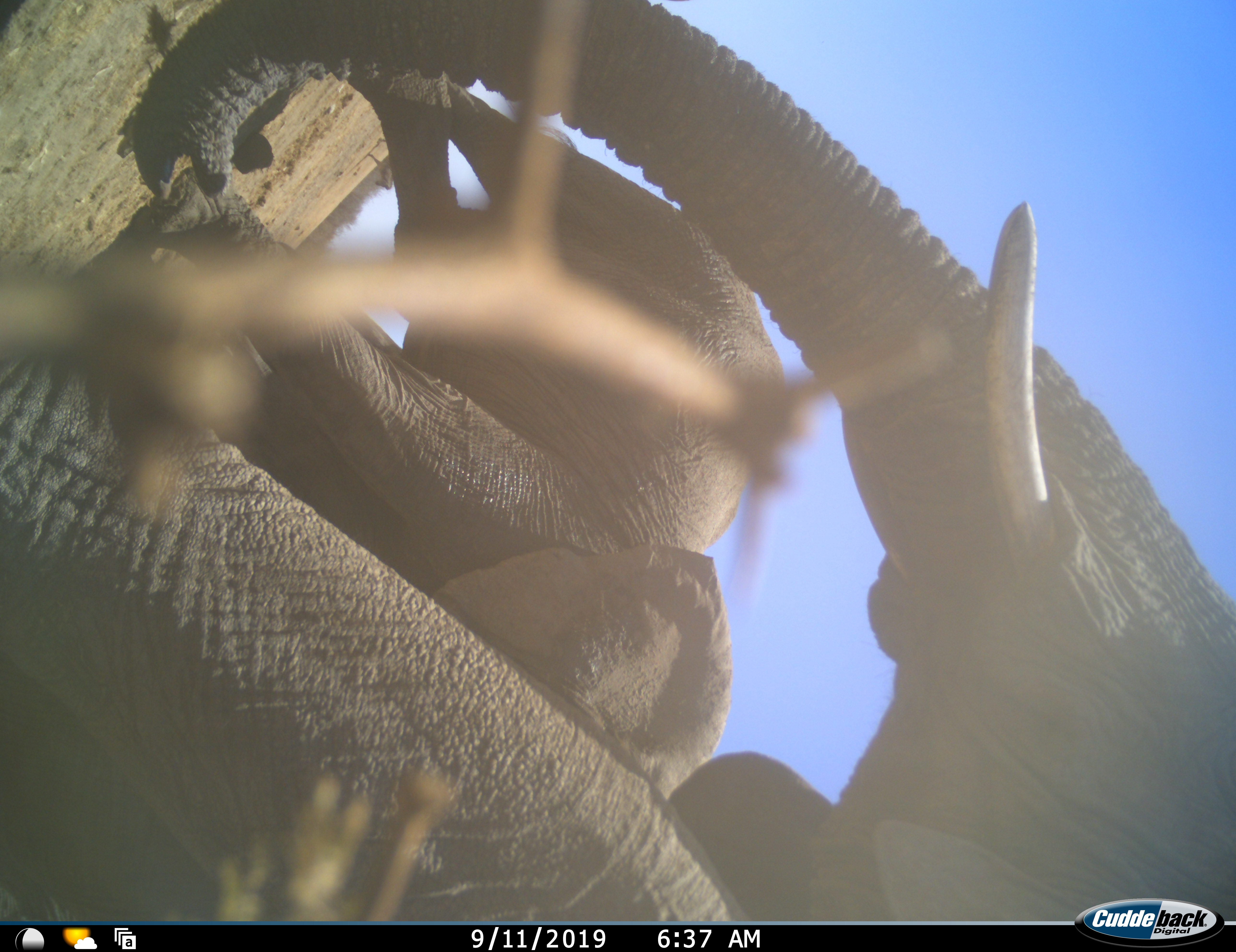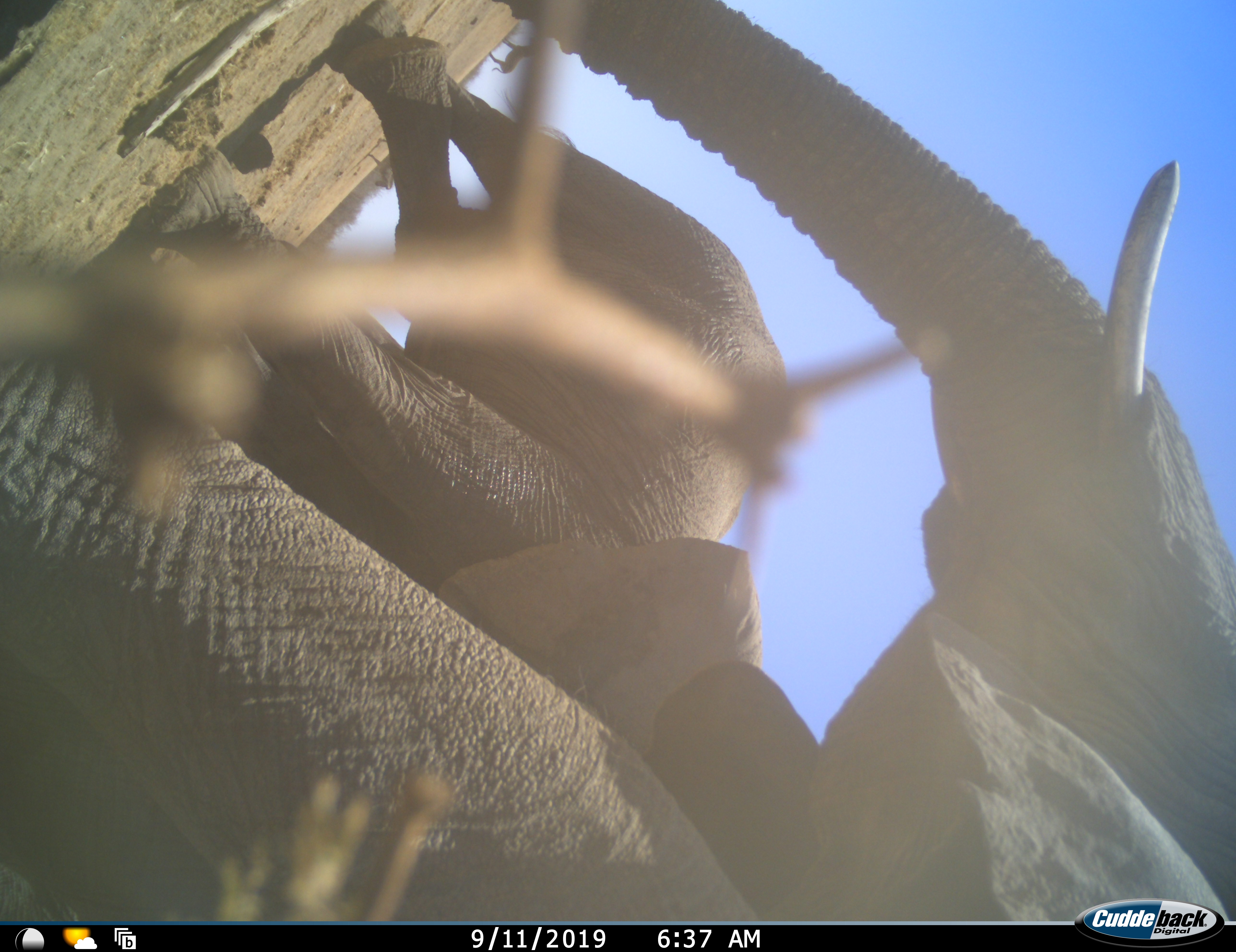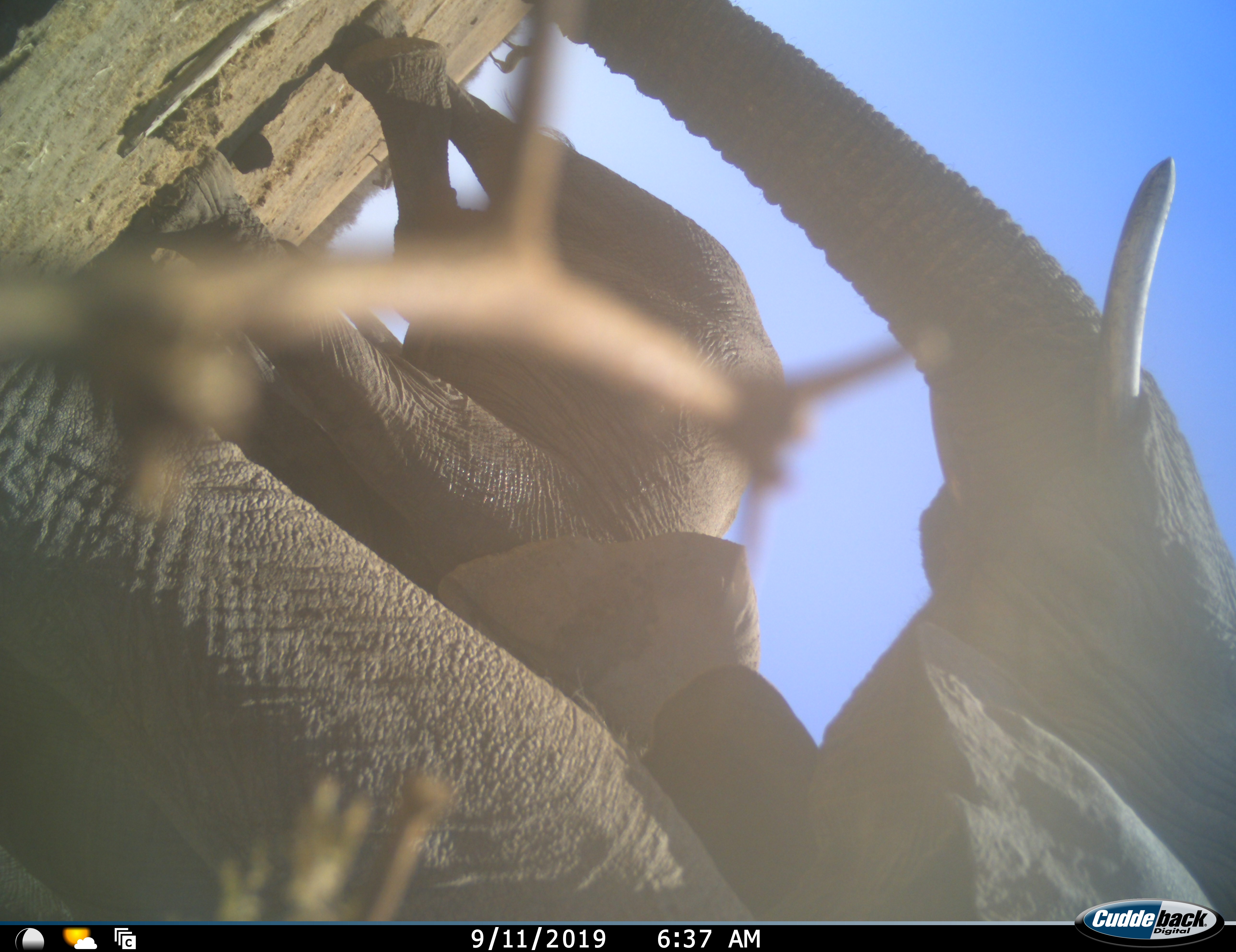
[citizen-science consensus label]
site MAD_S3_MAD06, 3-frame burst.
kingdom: Animalia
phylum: Chordata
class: Mammalia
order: Proboscidea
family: Elephantidae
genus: Loxodonta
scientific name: Loxodonta africana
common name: african bush elephant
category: elephant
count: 2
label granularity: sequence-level